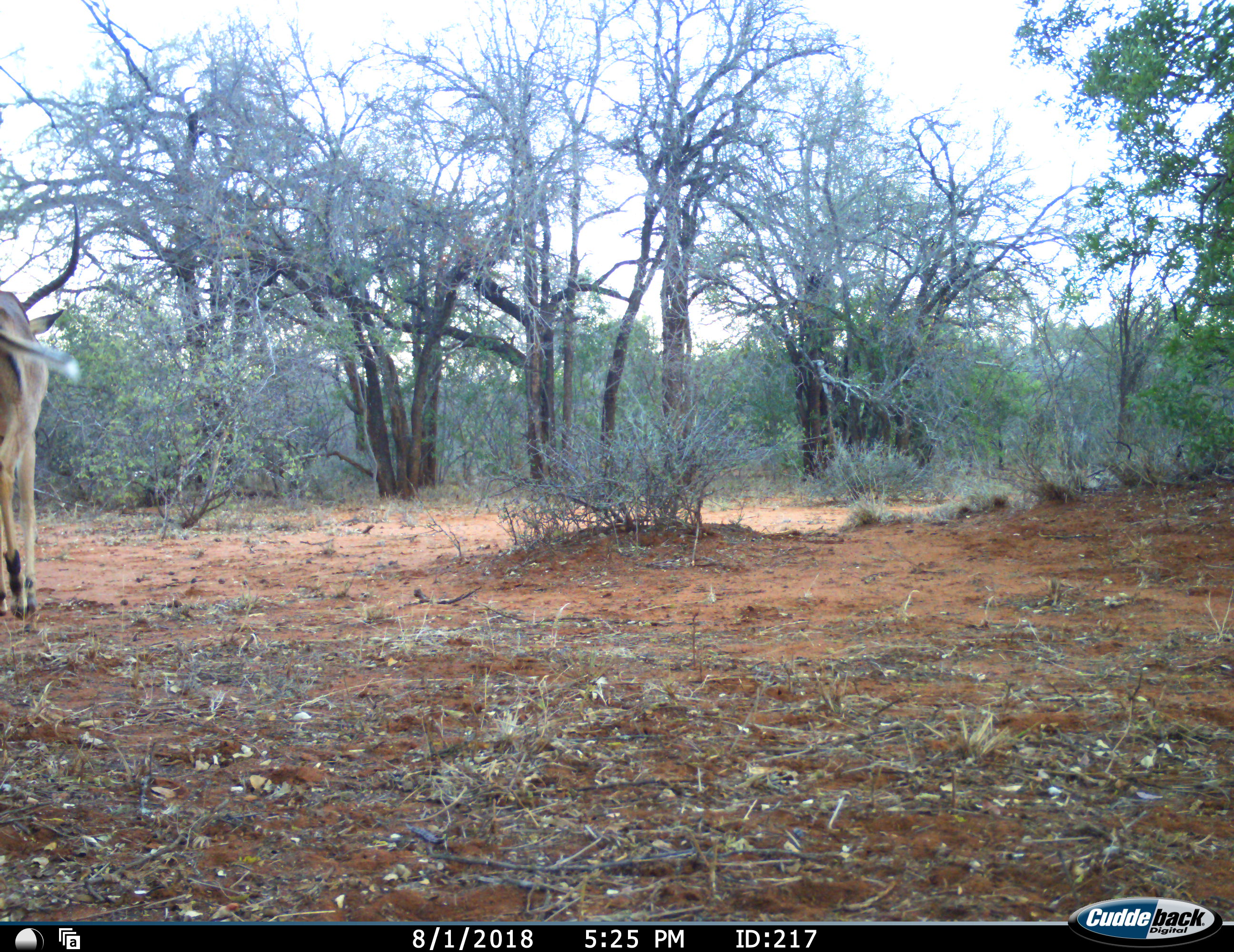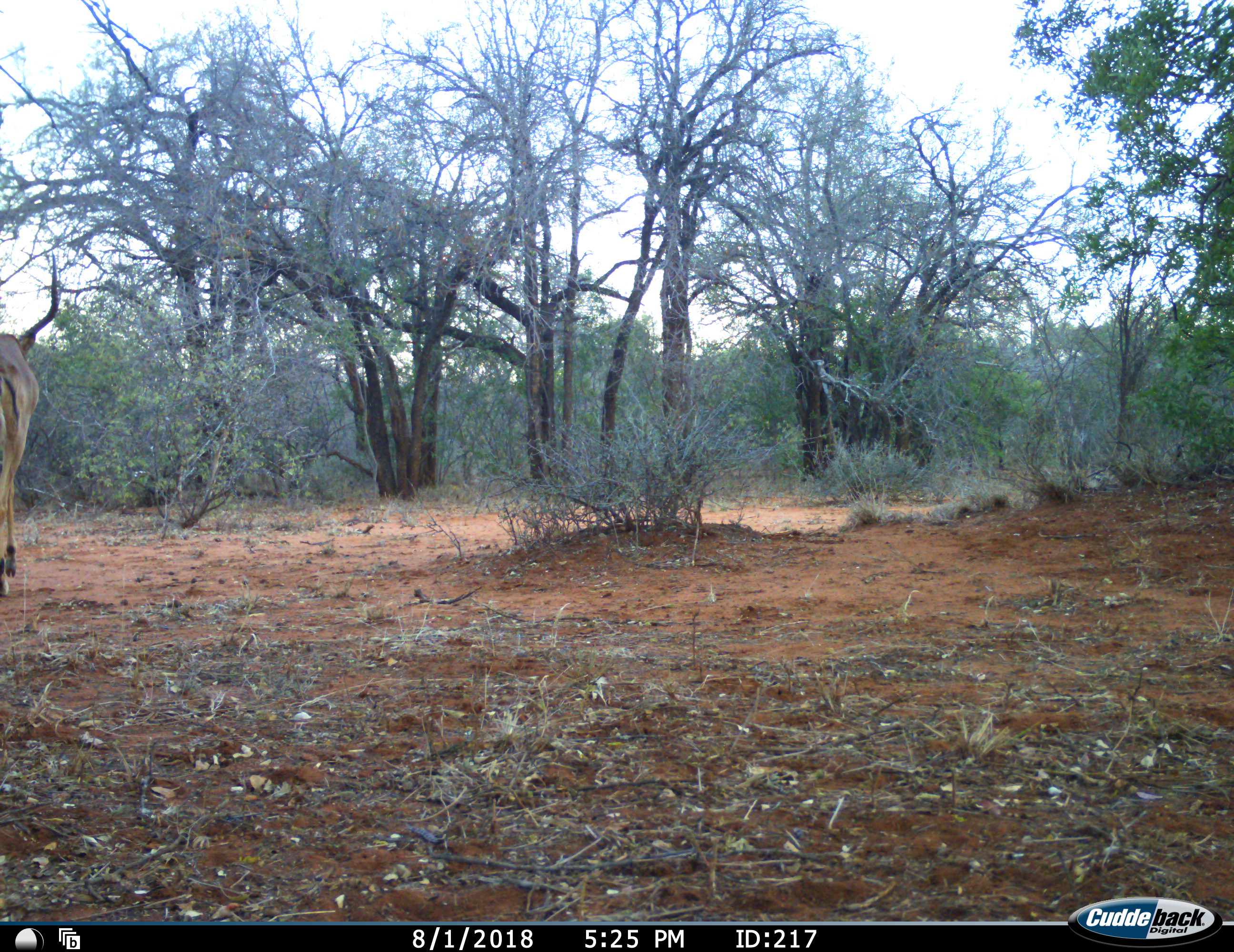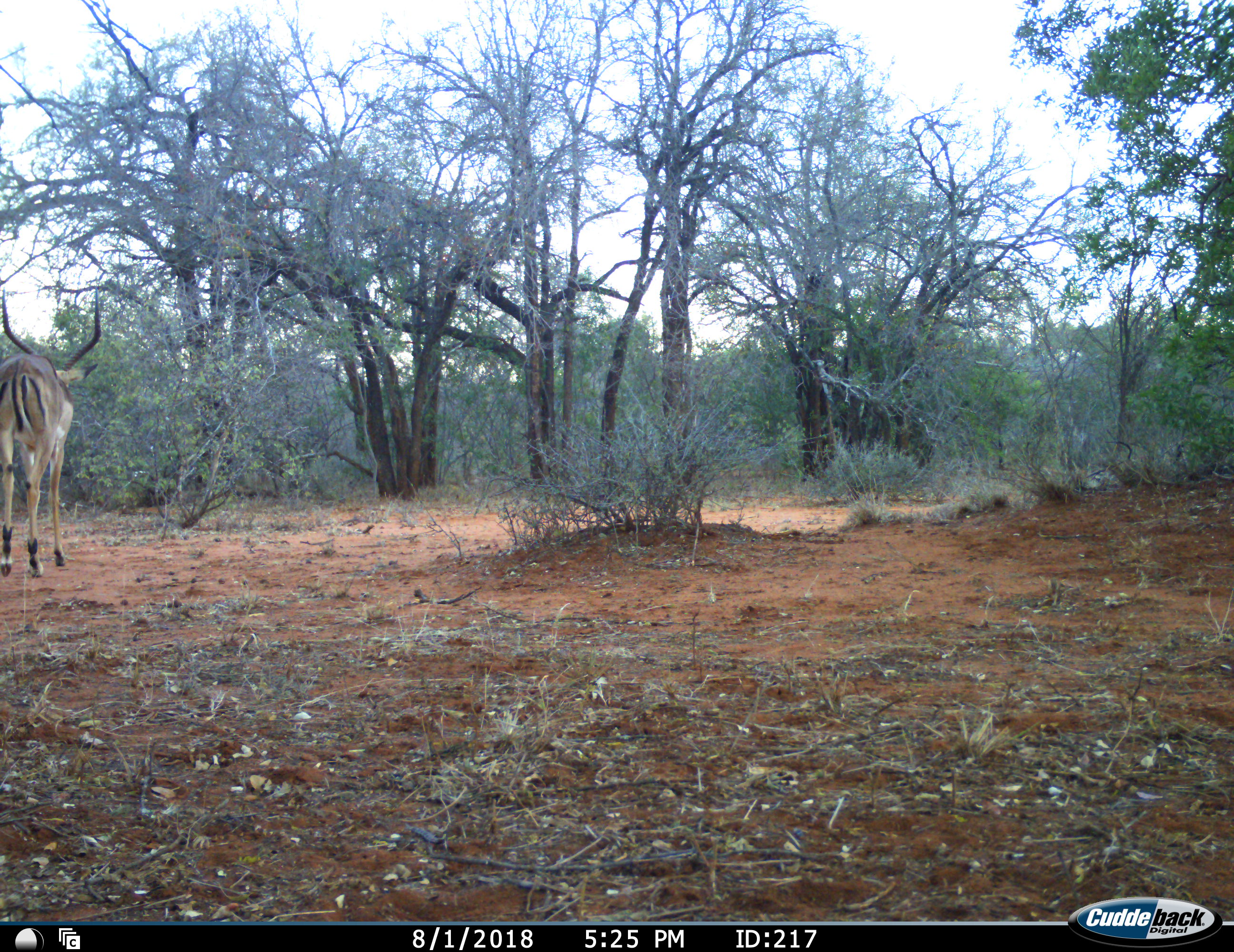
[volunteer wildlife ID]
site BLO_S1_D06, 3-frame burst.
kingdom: Animalia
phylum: Chordata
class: Mammalia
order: Artiodactyla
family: Bovidae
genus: Aepyceros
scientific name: Aepyceros melampus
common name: impala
Impala (Aepyceros melampus), count 1. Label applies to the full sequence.